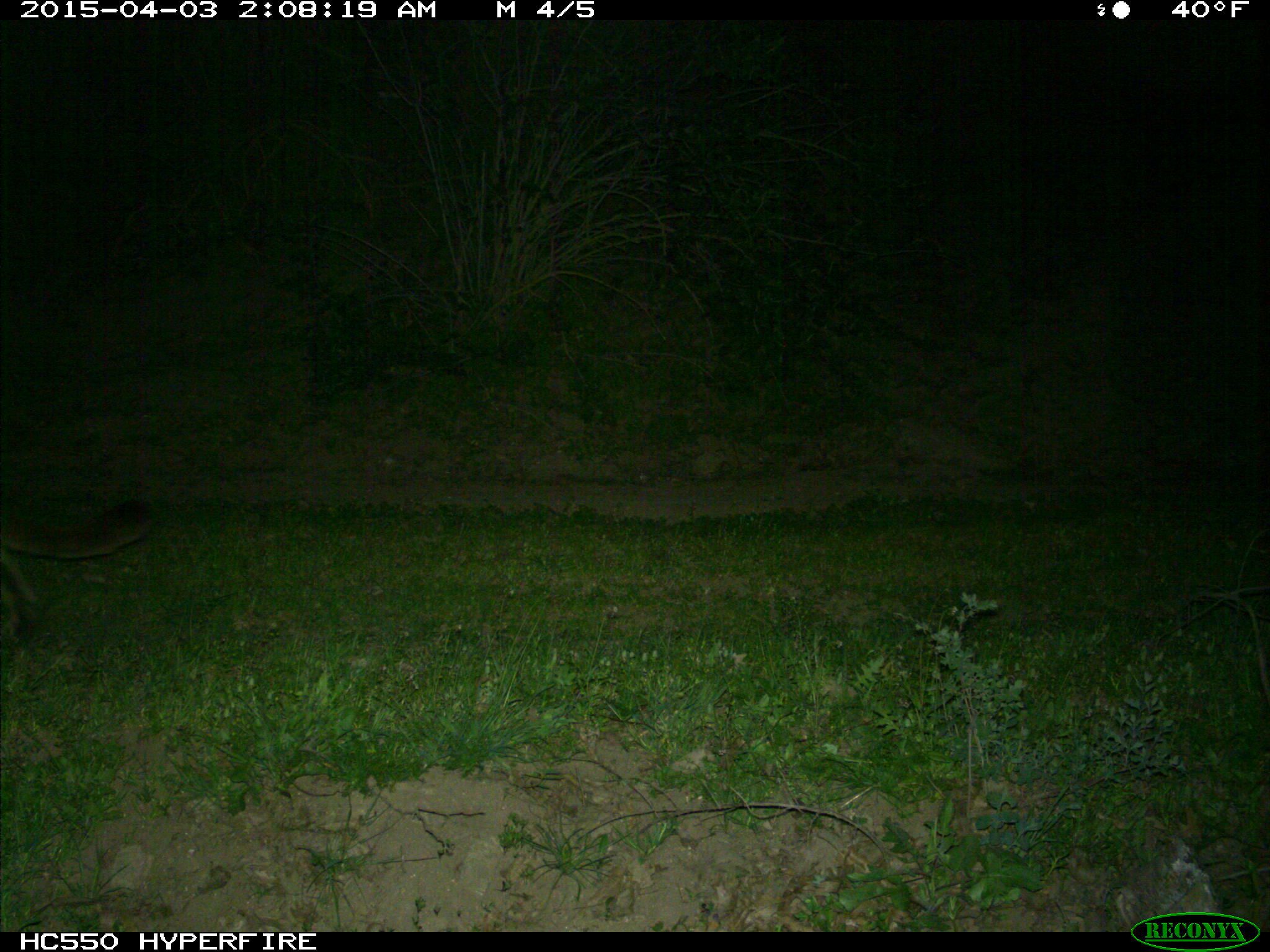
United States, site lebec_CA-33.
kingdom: Animalia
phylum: Chordata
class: Mammalia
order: Carnivora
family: Felidae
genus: Puma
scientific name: Puma concolor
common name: mountain lion